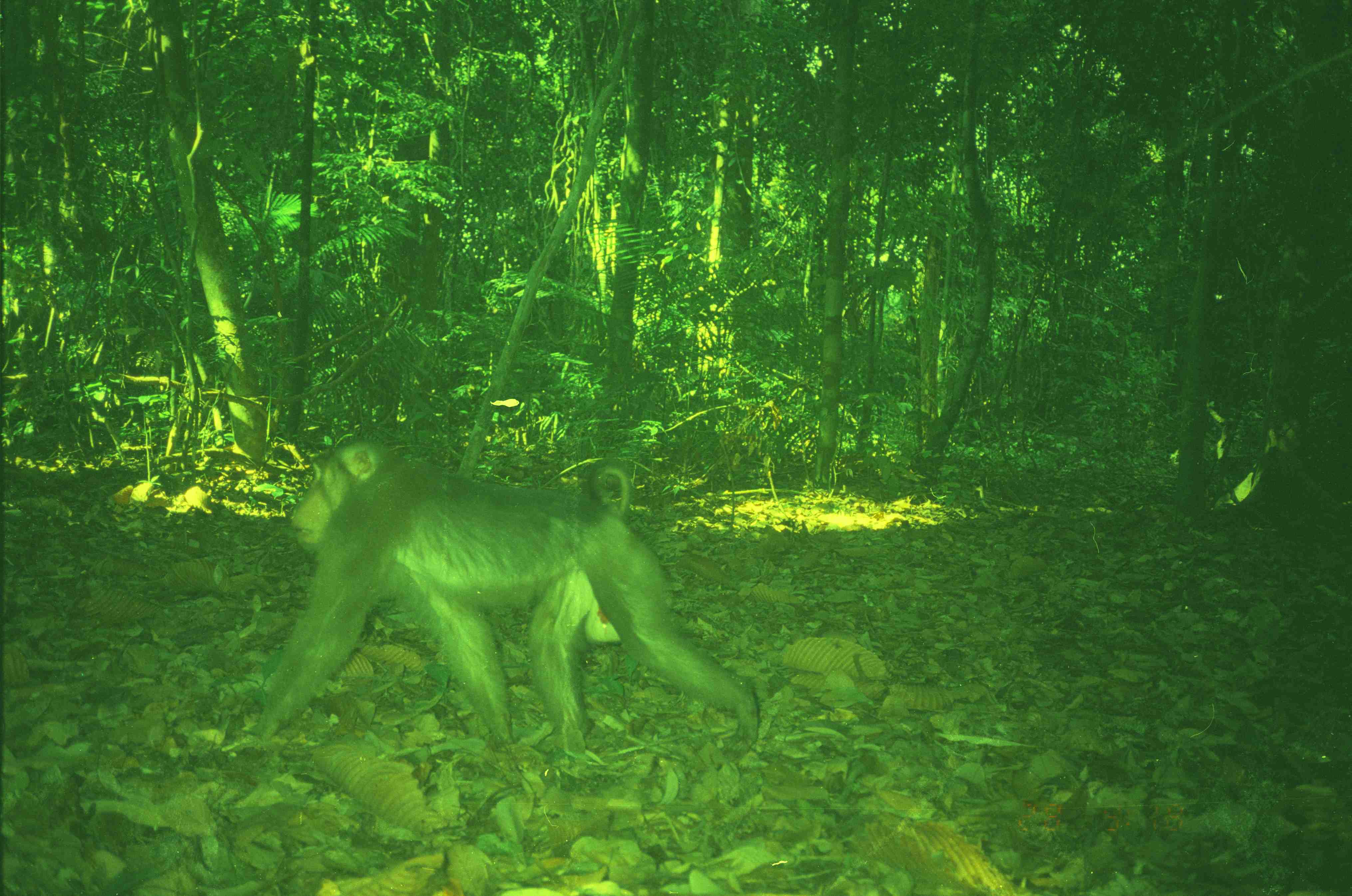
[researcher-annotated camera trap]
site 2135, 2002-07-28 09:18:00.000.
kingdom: Animalia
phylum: Chordata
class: Mammalia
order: Primates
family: Cercopithecidae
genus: Macaca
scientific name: Macaca nemestrina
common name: southern pig-tailed macaque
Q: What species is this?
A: Macaca nemestrina (southern pig-tailed macaque).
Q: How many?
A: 1.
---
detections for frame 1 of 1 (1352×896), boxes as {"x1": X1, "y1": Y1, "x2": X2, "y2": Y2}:
macaca nemestrina: {"x1": 245, "y1": 430, "x2": 760, "y2": 751}